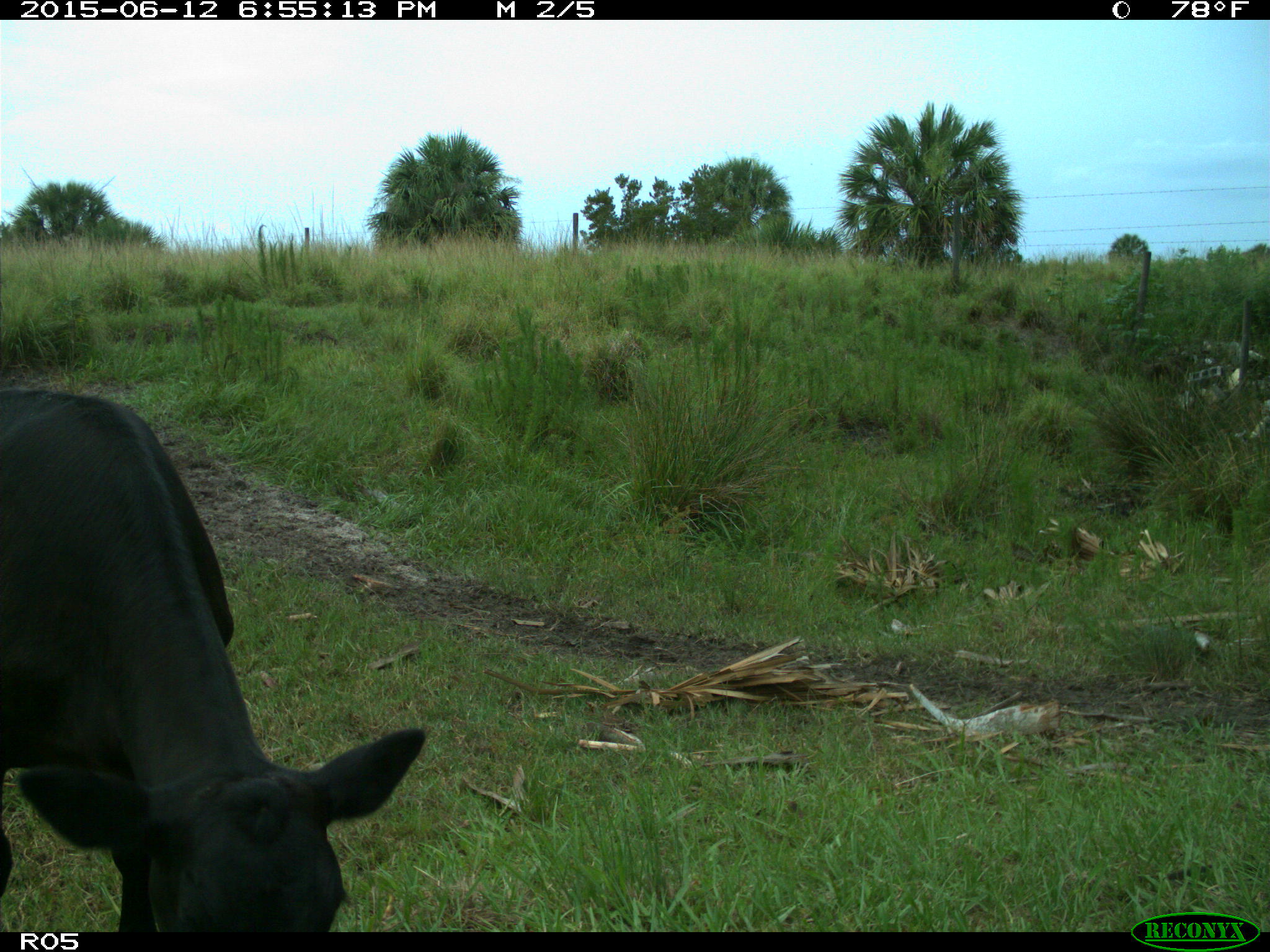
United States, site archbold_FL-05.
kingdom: Animalia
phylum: Chordata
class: Mammalia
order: Artiodactyla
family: Bovidae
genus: Bos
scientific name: Bos taurus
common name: domestic cow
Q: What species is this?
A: Bos taurus (domestic cow).